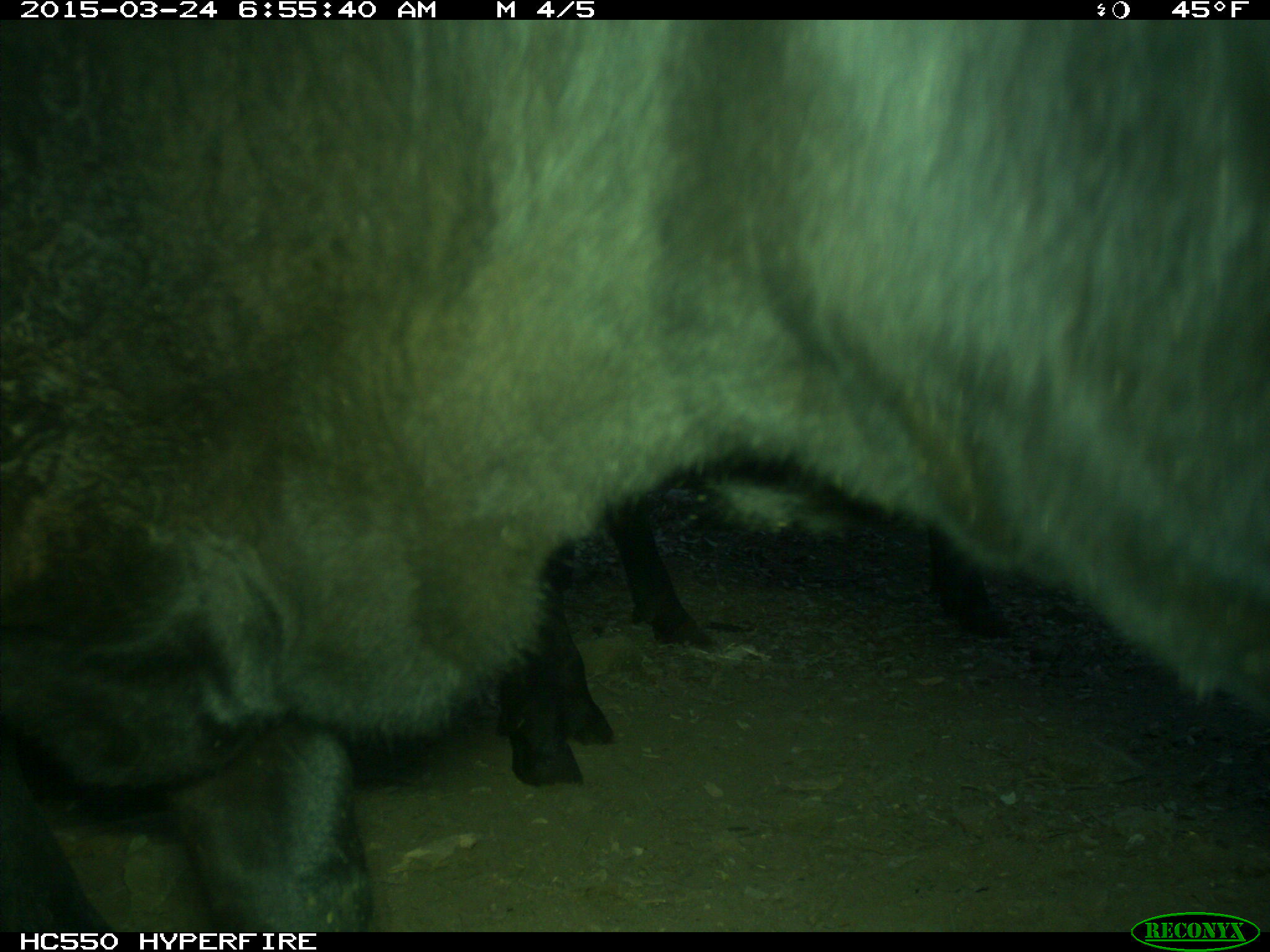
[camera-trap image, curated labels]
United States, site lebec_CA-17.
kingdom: Animalia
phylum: Chordata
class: Mammalia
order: Artiodactyla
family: Bovidae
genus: Bos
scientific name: Bos taurus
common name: domestic cow